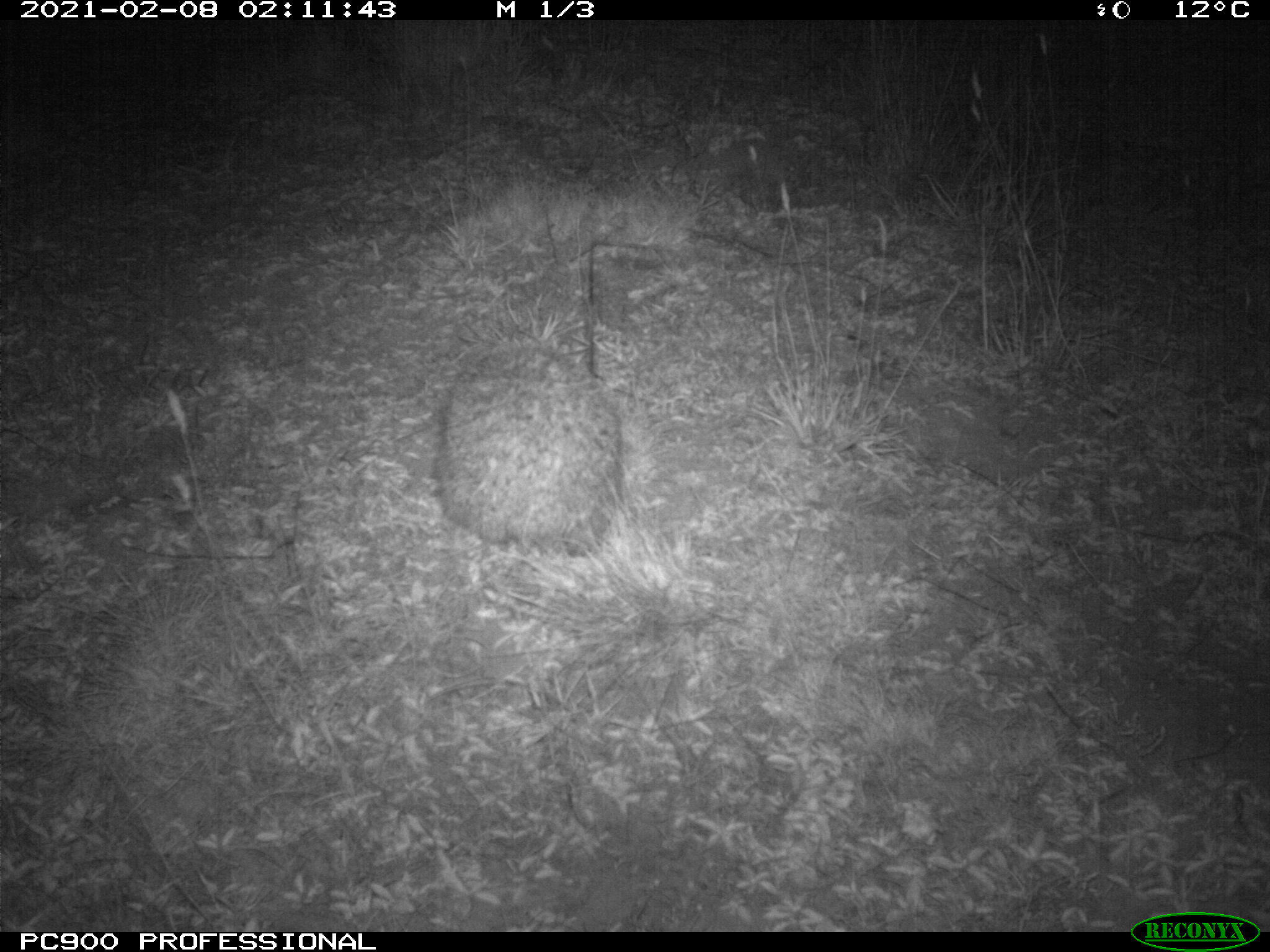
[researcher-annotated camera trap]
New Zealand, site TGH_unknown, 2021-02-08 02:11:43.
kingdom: Animalia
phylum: Chordata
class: Mammalia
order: Eulipotyphla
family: Erinaceidae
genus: Erinaceus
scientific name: Erinaceus europaeus europaeus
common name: european hedgehog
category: hedgehog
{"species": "hedgehog (european hedgehog) (Erinaceus europaeus europaeus)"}